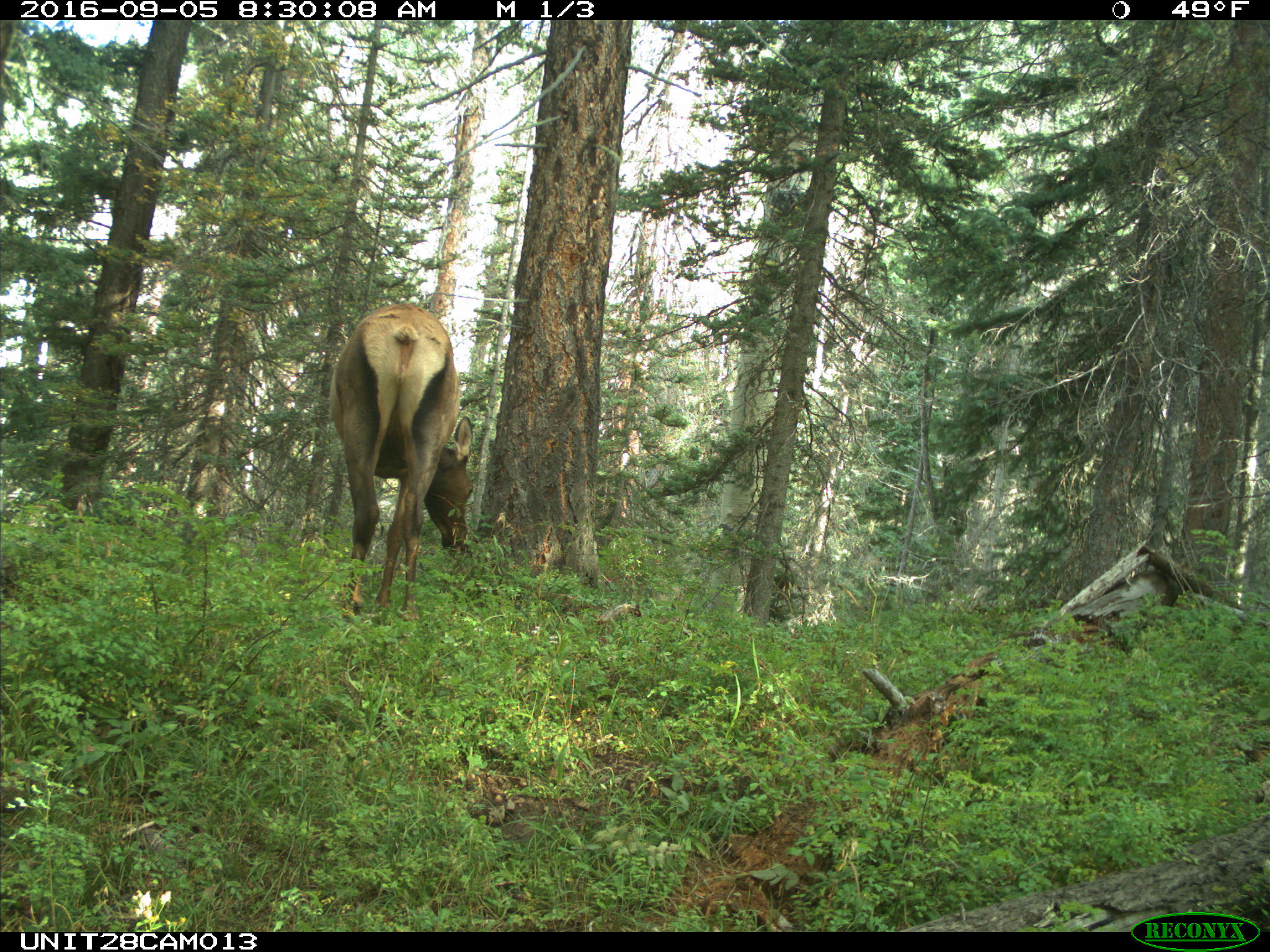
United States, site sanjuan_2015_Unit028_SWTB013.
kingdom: Animalia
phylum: Chordata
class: Mammalia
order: Artiodactyla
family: Cervidae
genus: Cervus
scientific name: Cervus elaphus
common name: red deer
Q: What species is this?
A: Cervus elaphus (red deer).